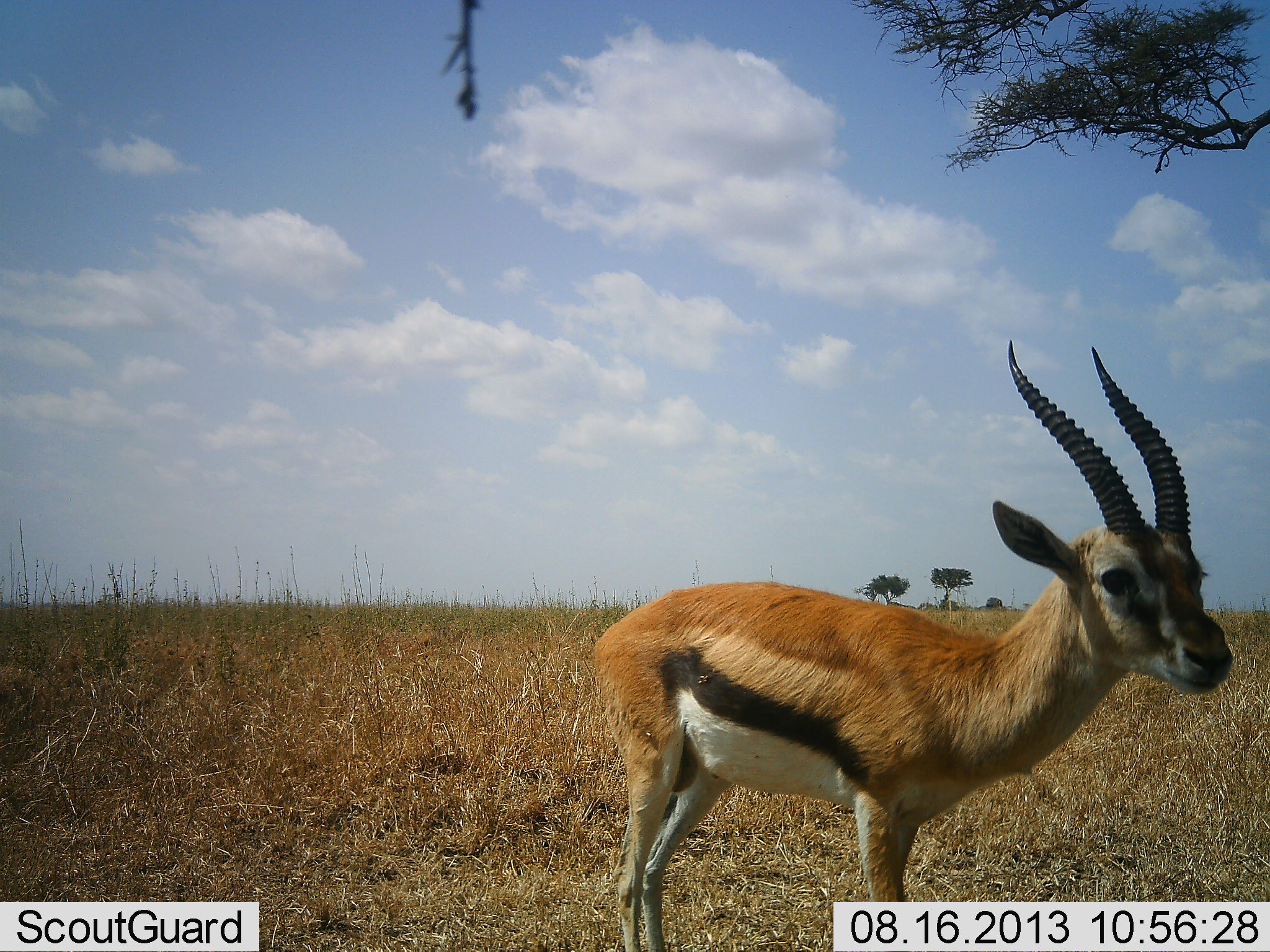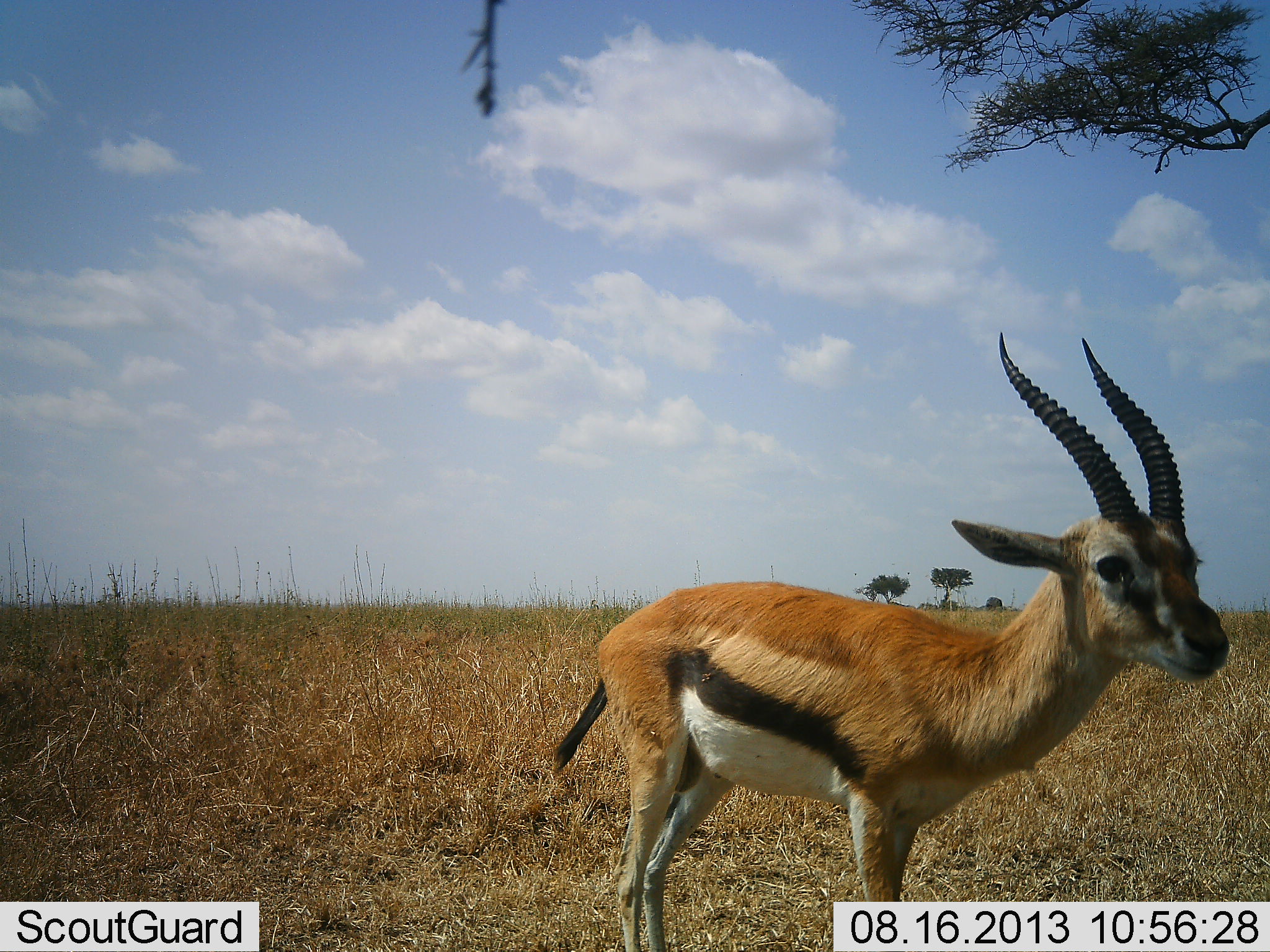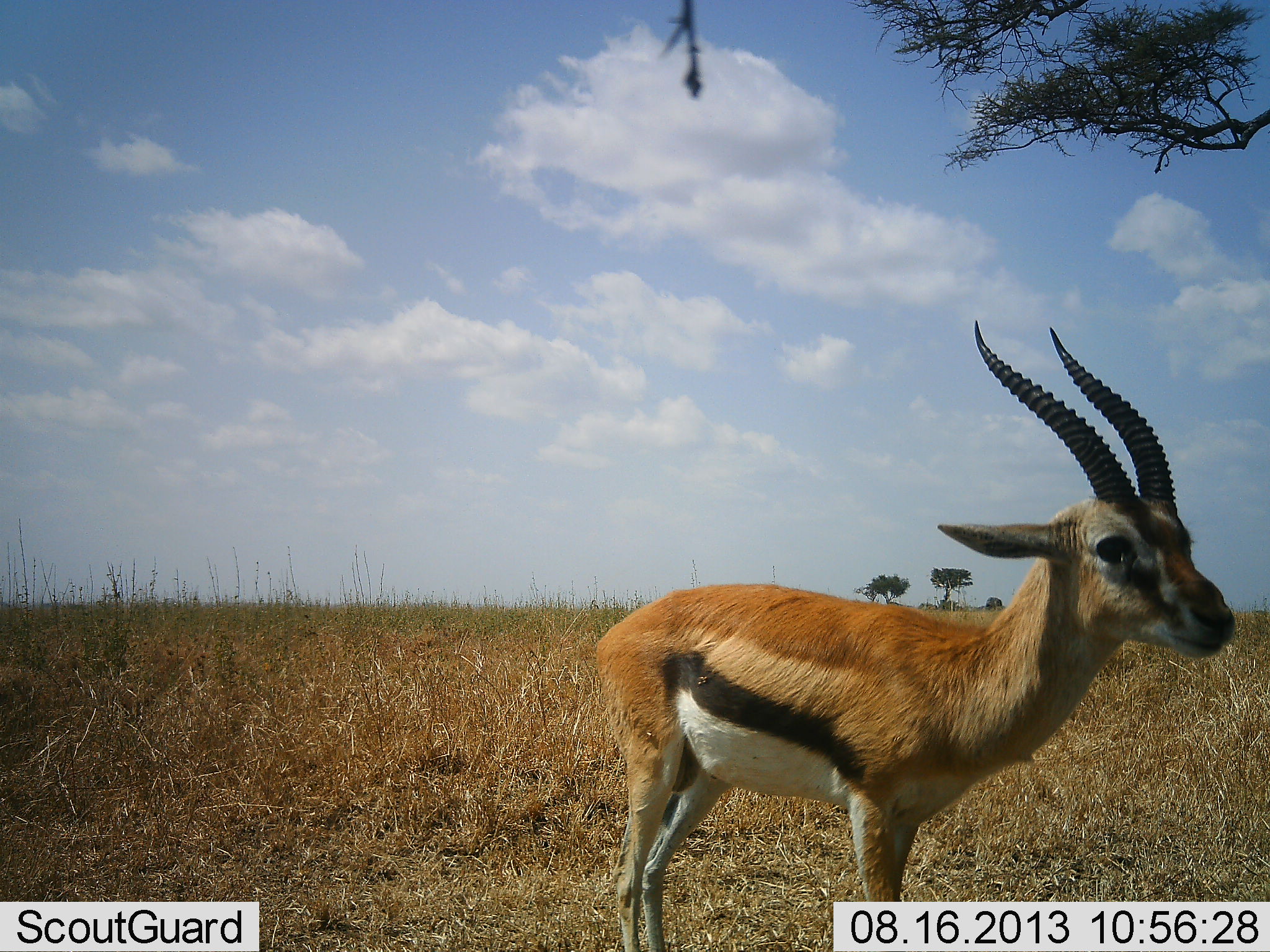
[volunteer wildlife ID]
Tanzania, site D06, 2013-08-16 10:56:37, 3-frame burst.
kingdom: Animalia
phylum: Chordata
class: Mammalia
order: Artiodactyla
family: Bovidae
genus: Eudorcas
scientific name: Eudorcas thomsonii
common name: thomson's gazelle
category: gazellethomsons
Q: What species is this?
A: Gazellethomsons (thomson's gazelle) (Eudorcas thomsonii).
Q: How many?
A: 1.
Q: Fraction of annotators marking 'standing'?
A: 90%.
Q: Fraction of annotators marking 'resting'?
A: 10%.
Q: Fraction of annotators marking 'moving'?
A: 0%.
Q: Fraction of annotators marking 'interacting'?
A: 0%.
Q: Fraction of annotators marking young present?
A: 10%.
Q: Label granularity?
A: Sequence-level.